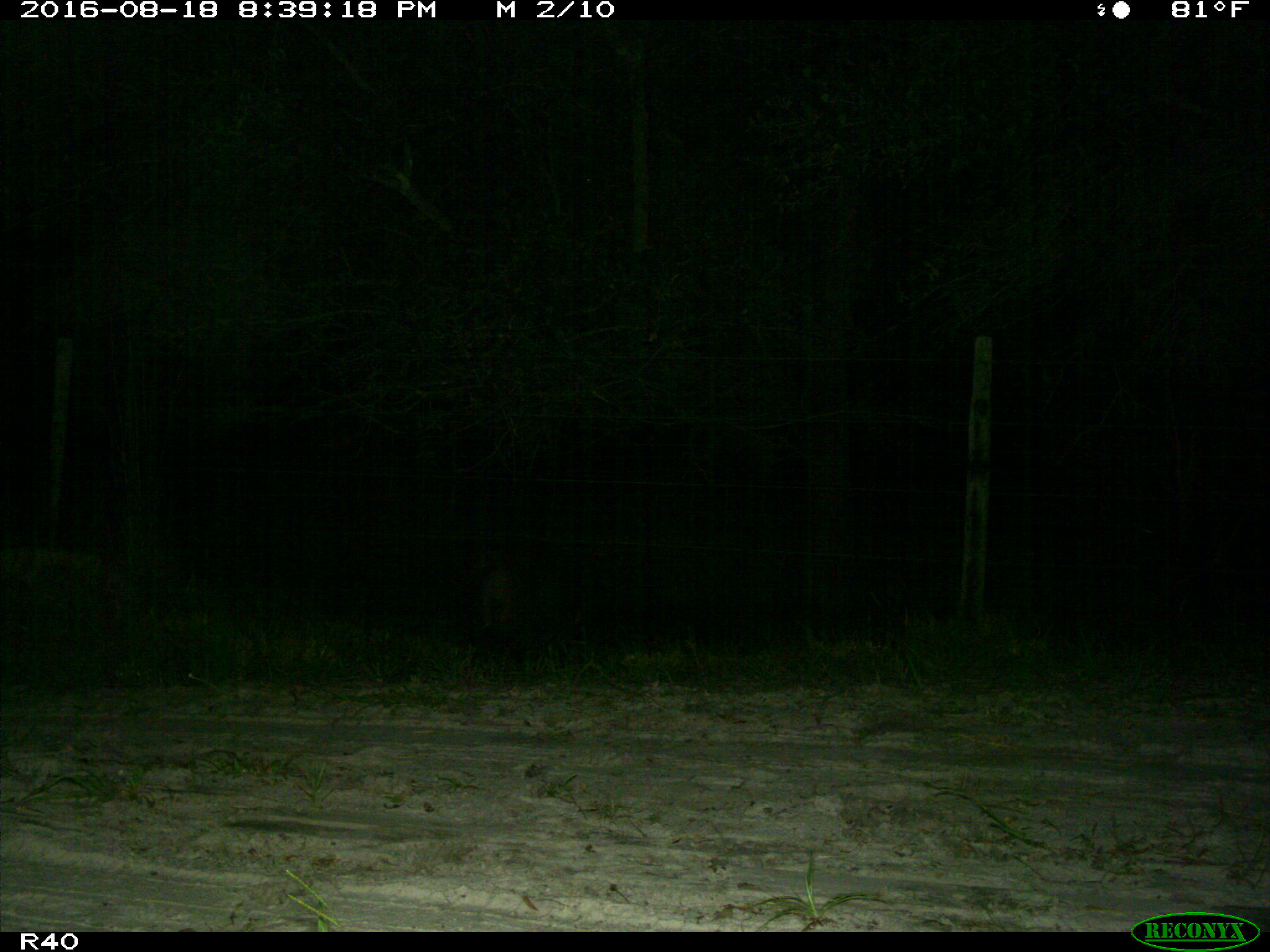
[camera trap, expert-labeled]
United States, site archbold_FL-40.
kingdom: Animalia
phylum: Chordata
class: Mammalia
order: Artiodactyla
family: Suidae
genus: Sus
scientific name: Sus scrofa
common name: wild boar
Sus scrofa (wild boar).